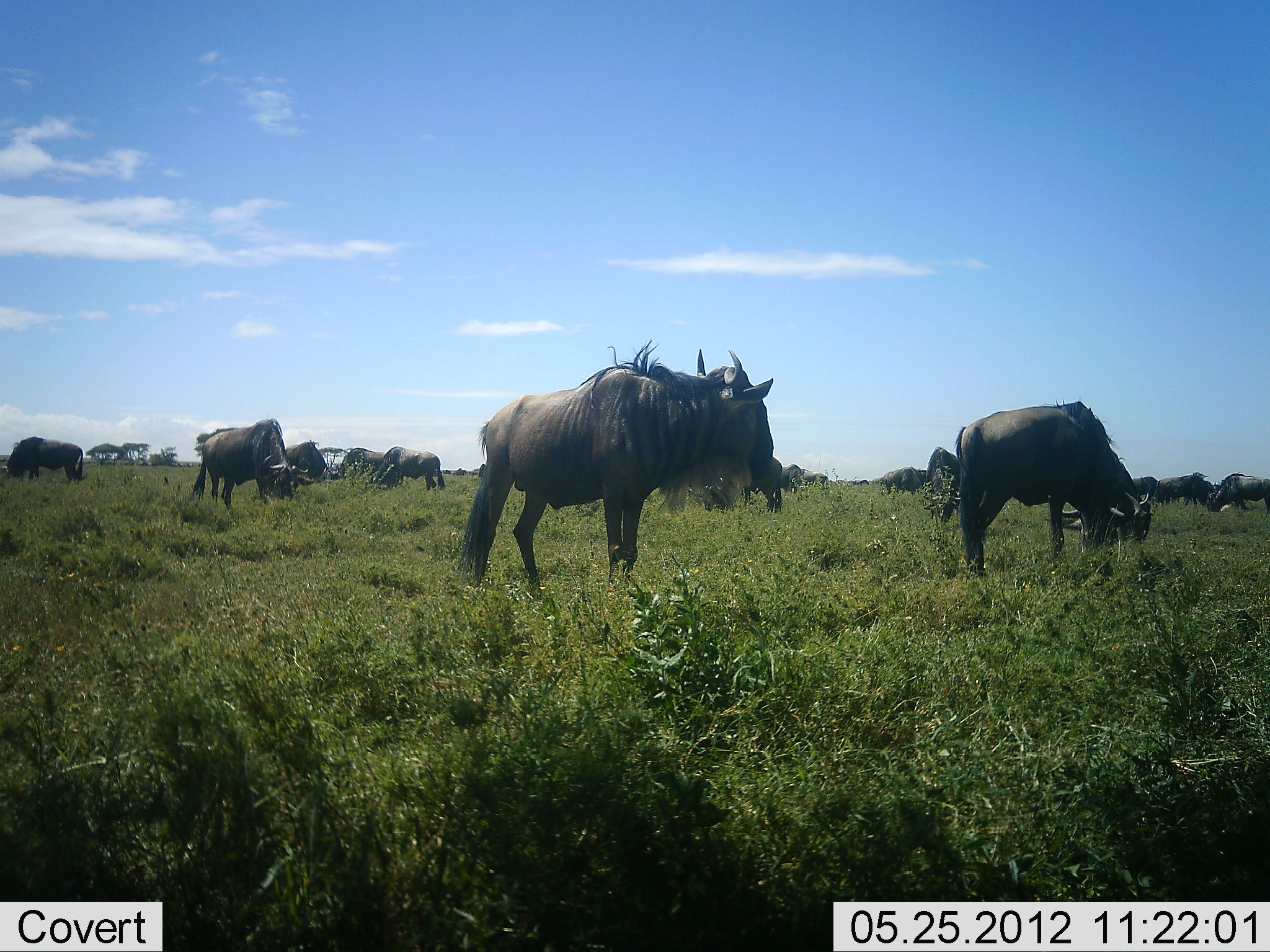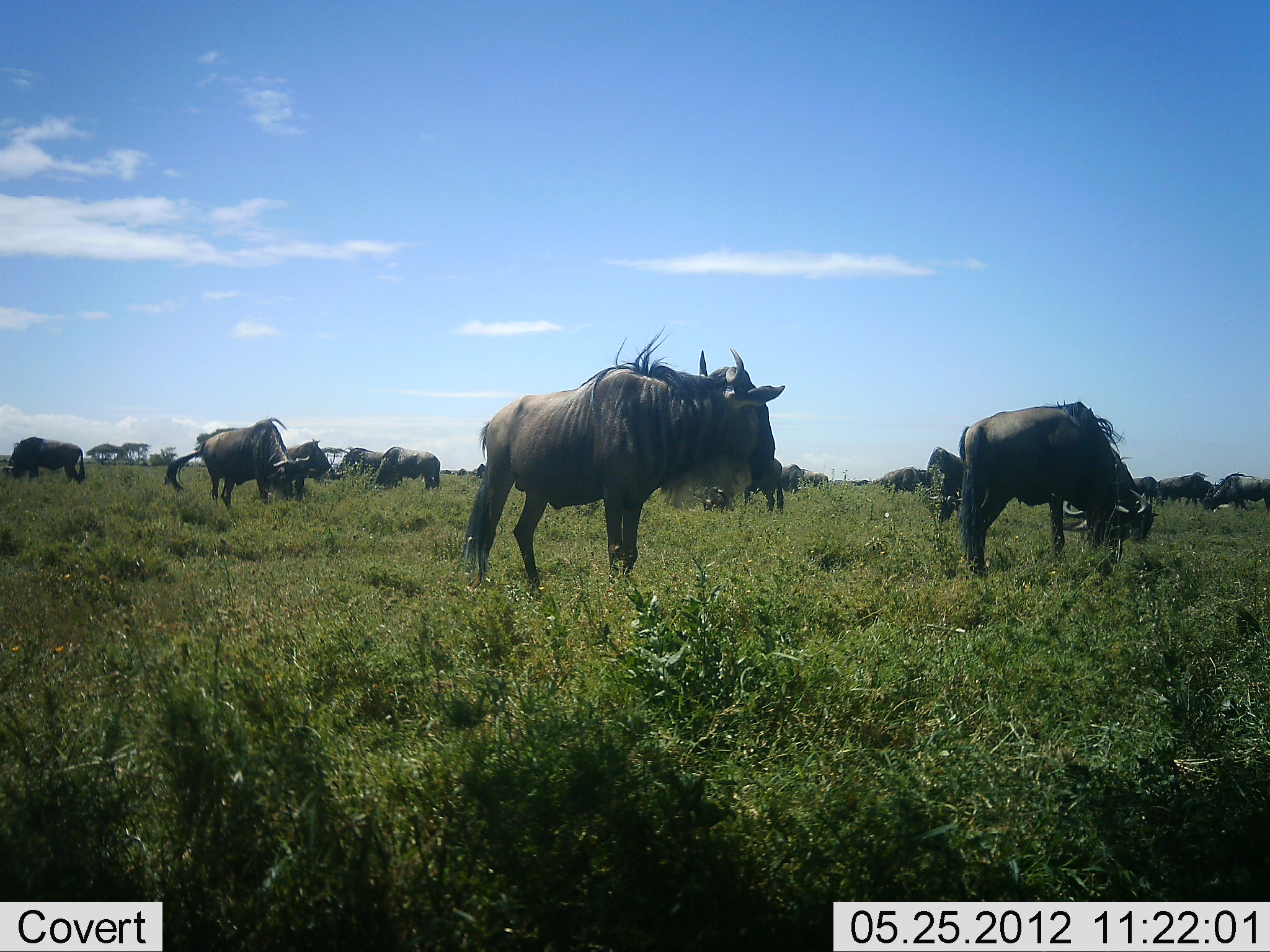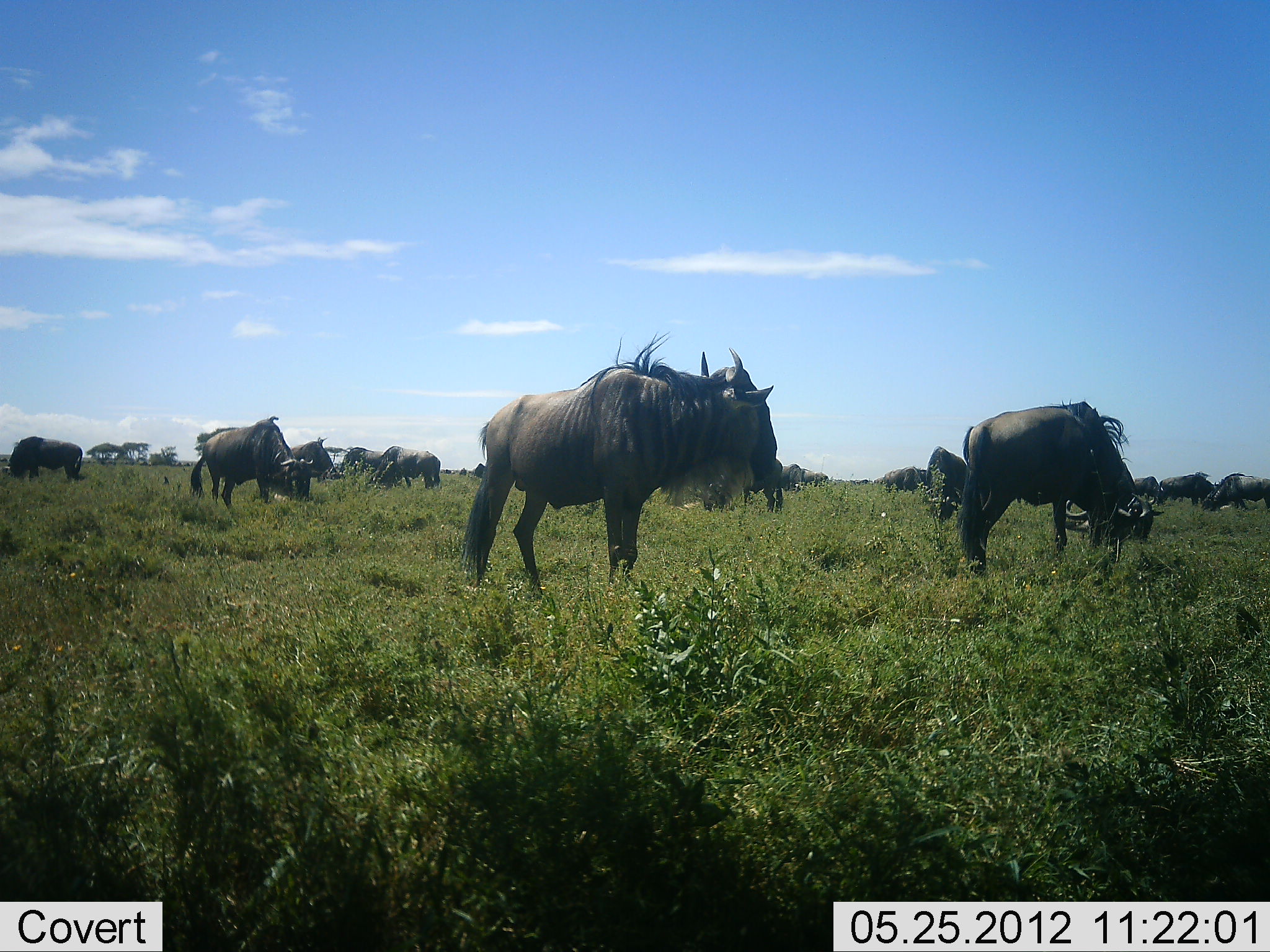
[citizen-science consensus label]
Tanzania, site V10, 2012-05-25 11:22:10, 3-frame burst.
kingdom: Animalia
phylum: Chordata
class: Mammalia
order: Artiodactyla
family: Bovidae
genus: Connochaetes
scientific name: Connochaetes taurinus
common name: blue wildebeest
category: wildebeest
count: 11-50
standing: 60%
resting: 0%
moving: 0%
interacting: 0%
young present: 0%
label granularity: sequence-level